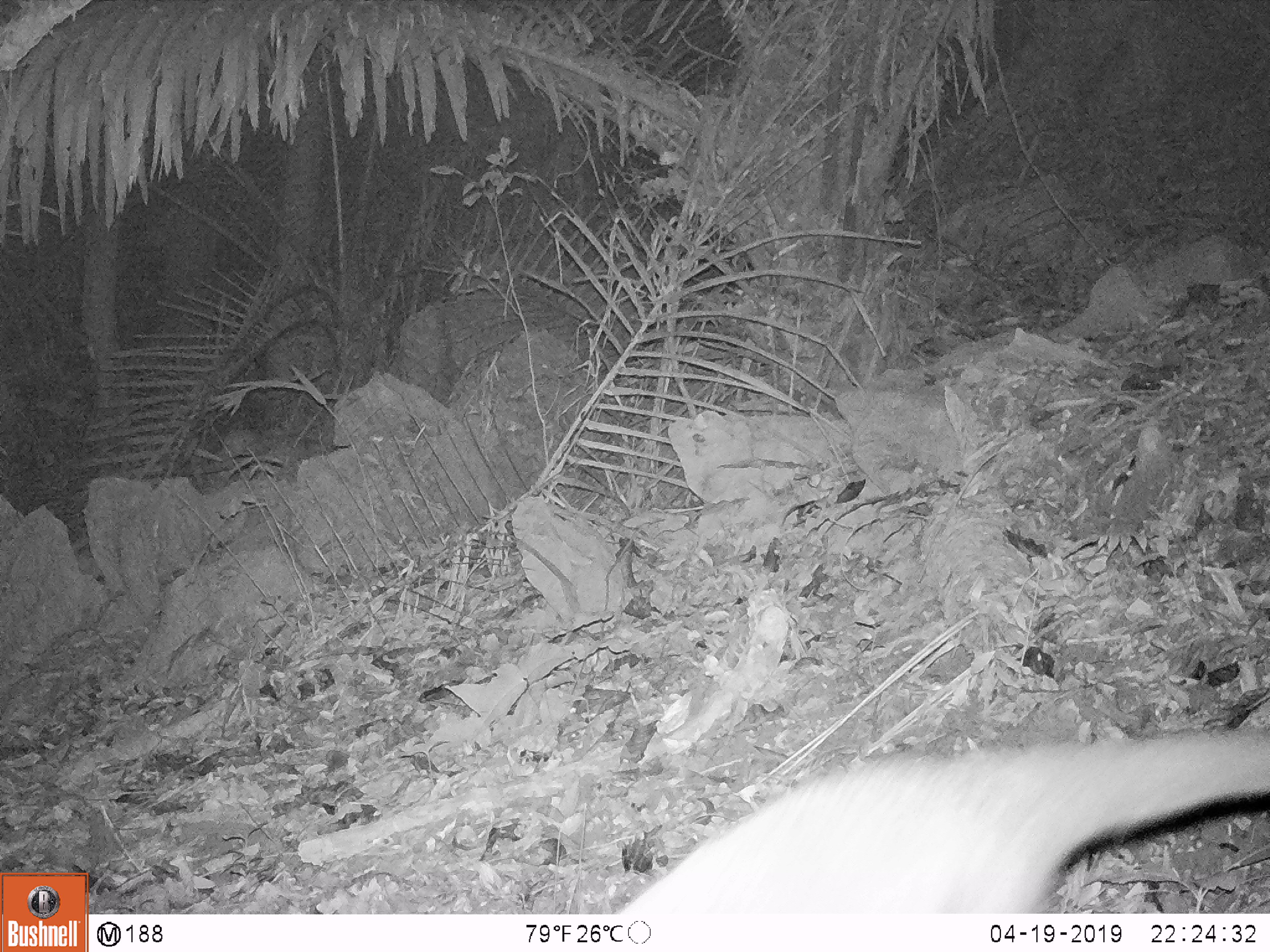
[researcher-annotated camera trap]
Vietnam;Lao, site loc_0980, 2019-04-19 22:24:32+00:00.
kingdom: Animalia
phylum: Chordata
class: Mammalia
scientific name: Mammalia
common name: mammal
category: unidentified mammal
Unidentified mammal (mammal) (Mammalia). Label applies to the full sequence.